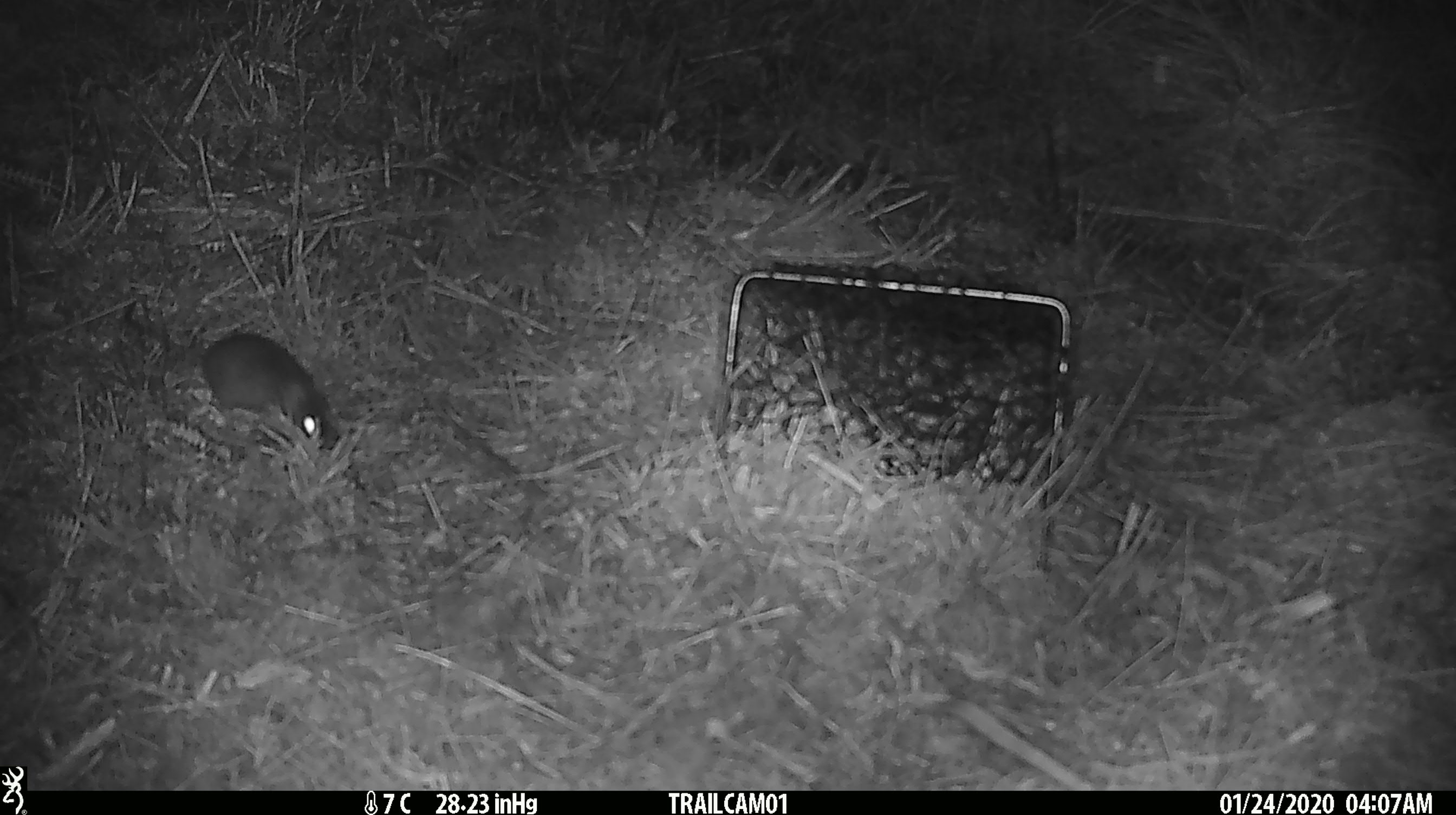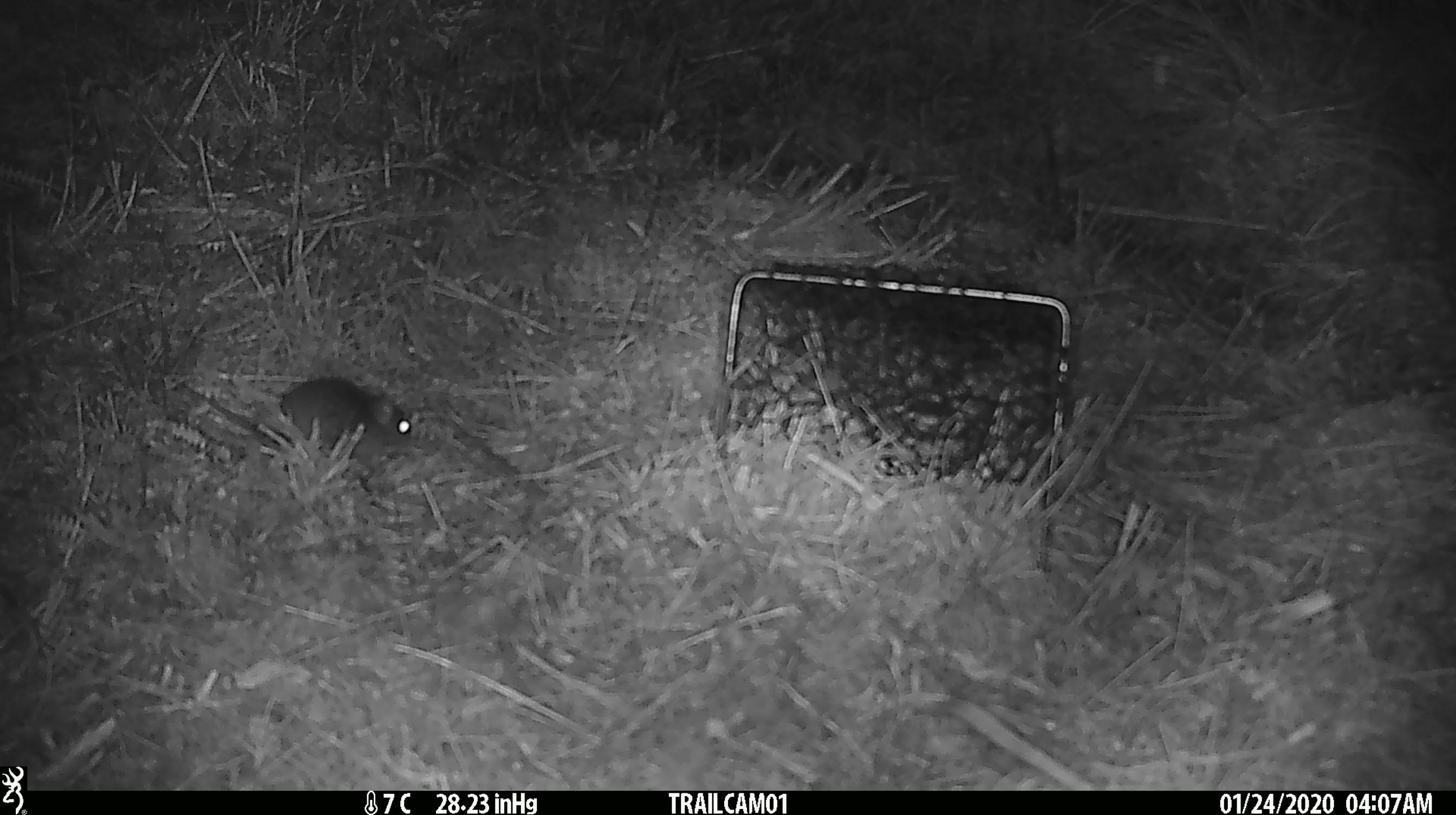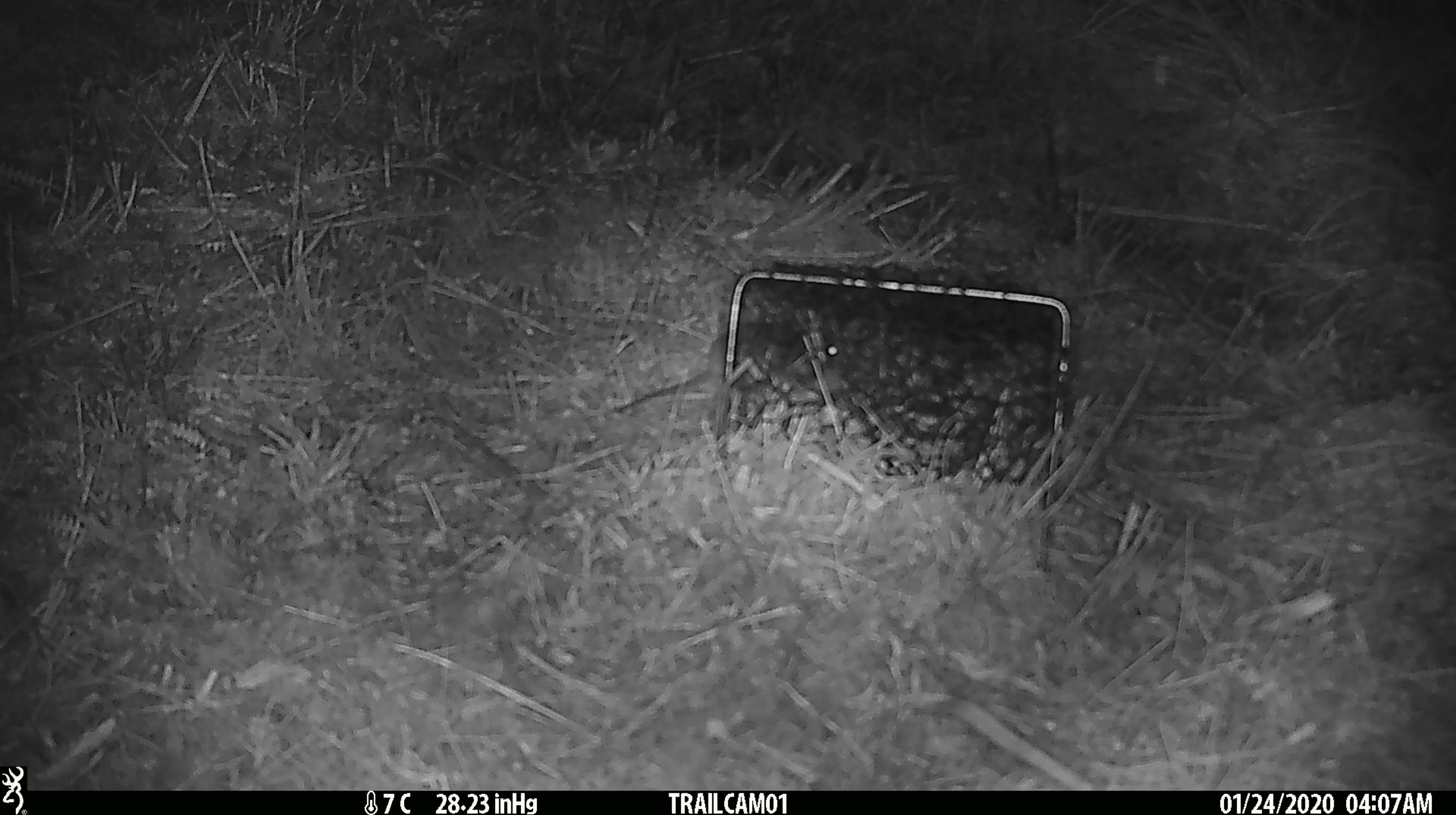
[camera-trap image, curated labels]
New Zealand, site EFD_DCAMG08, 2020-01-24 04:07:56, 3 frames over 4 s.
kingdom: Animalia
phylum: Chordata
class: Mammalia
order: Rodentia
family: Muridae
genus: Mus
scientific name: Mus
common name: mouse